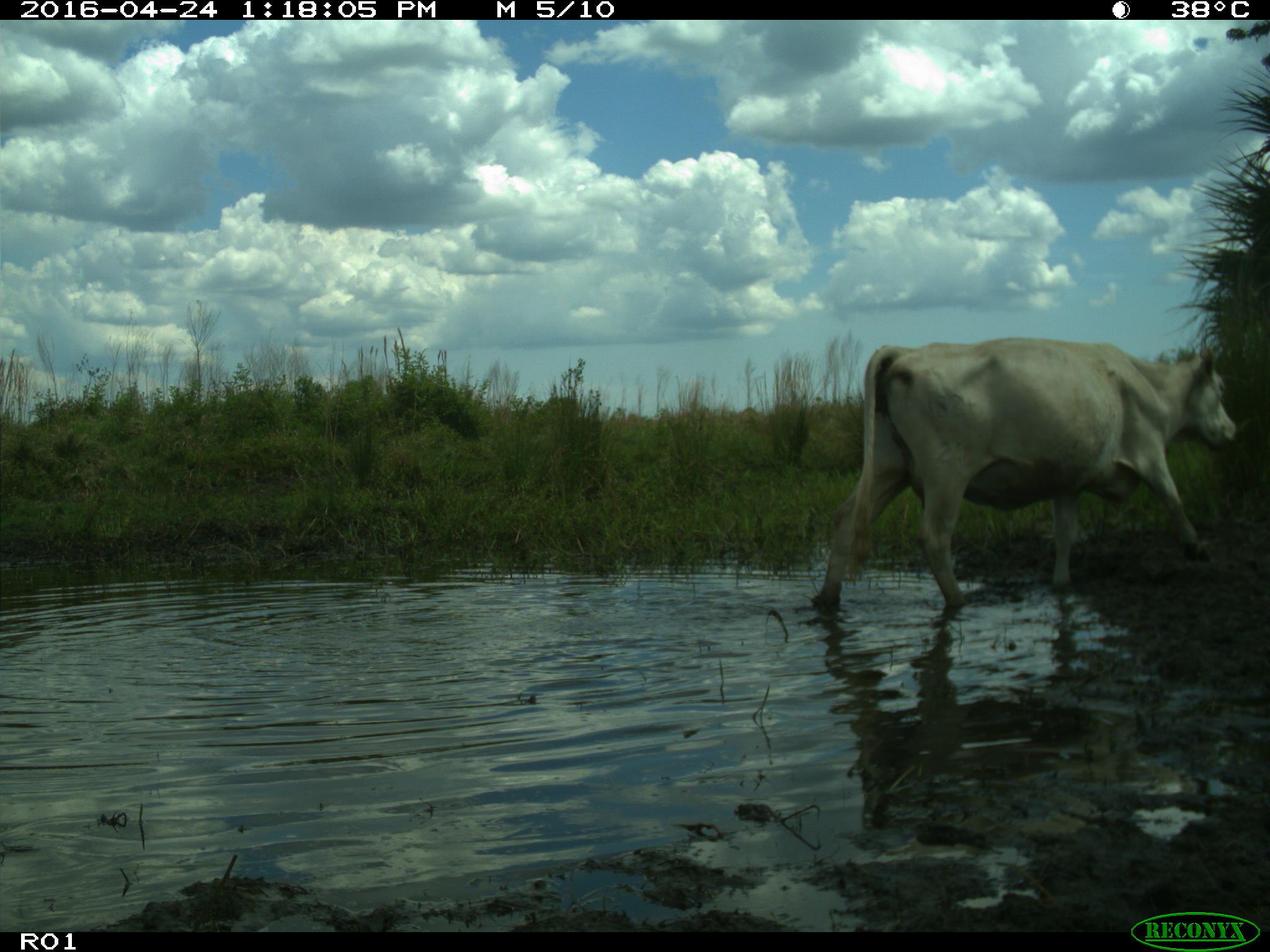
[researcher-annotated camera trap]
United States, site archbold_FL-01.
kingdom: Animalia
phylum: Chordata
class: Mammalia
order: Artiodactyla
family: Bovidae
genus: Bos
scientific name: Bos taurus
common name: domestic cow